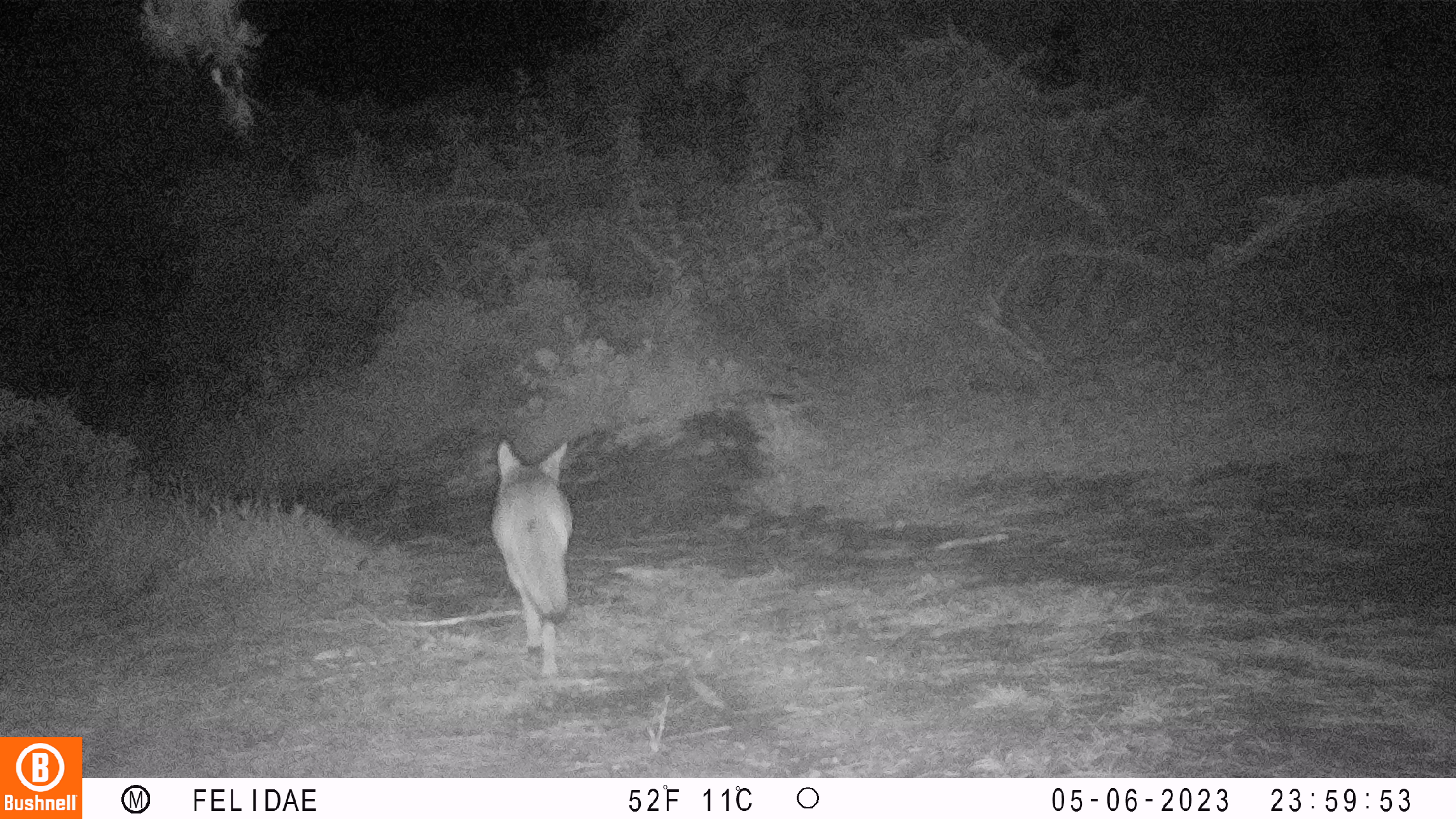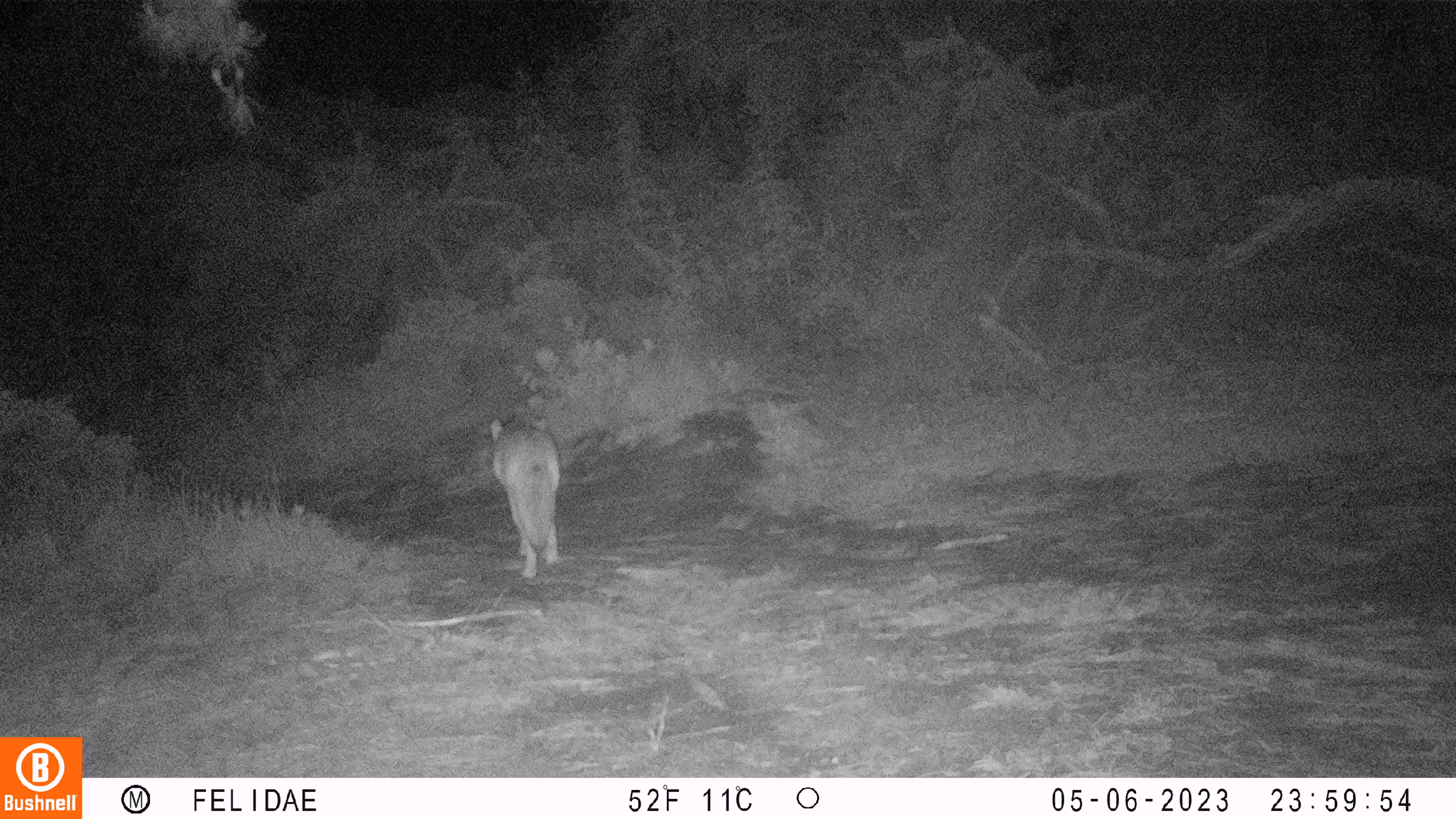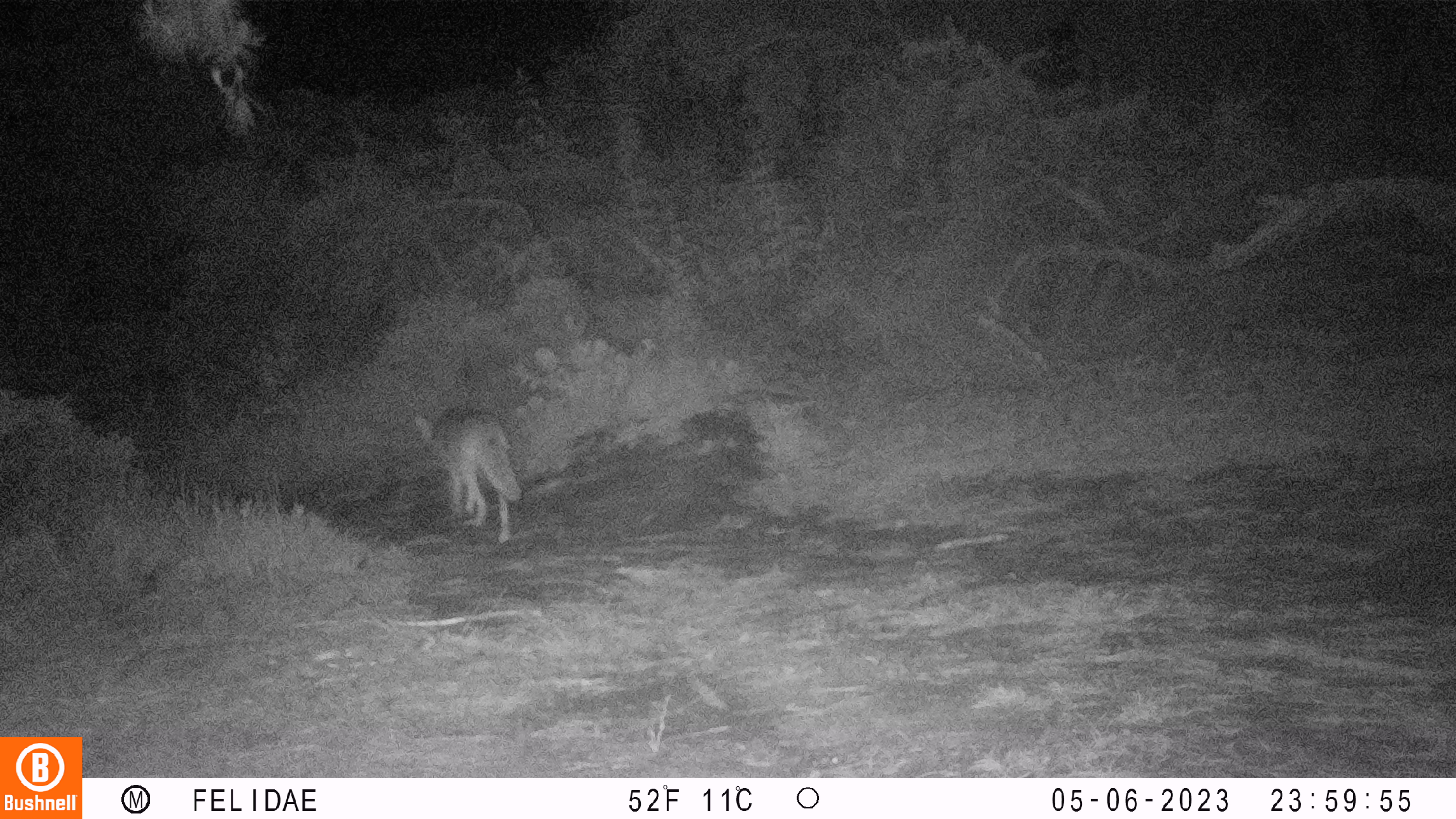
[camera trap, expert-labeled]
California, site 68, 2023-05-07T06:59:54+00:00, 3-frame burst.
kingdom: Animalia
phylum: Chordata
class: Mammalia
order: Carnivora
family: Canidae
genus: Canis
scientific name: Canis latrans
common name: coyote